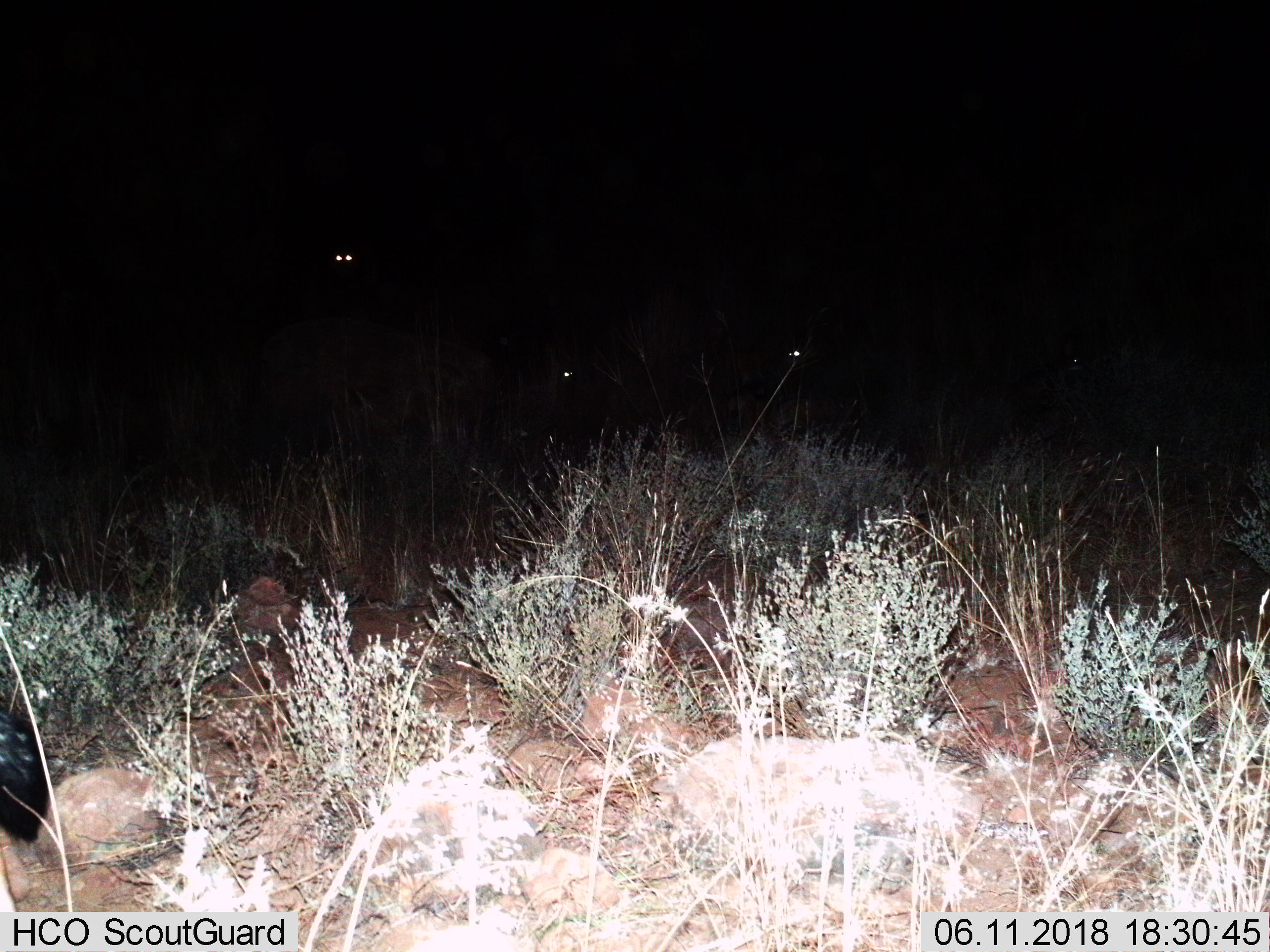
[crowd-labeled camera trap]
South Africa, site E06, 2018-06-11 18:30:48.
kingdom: Animalia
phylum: Chordata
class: Mammalia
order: Perissodactyla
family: Equidae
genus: Equus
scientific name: Equus zebra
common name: mountain zebra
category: zebramountain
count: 3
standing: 100%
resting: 0%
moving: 0%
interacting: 0%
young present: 0%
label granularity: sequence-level